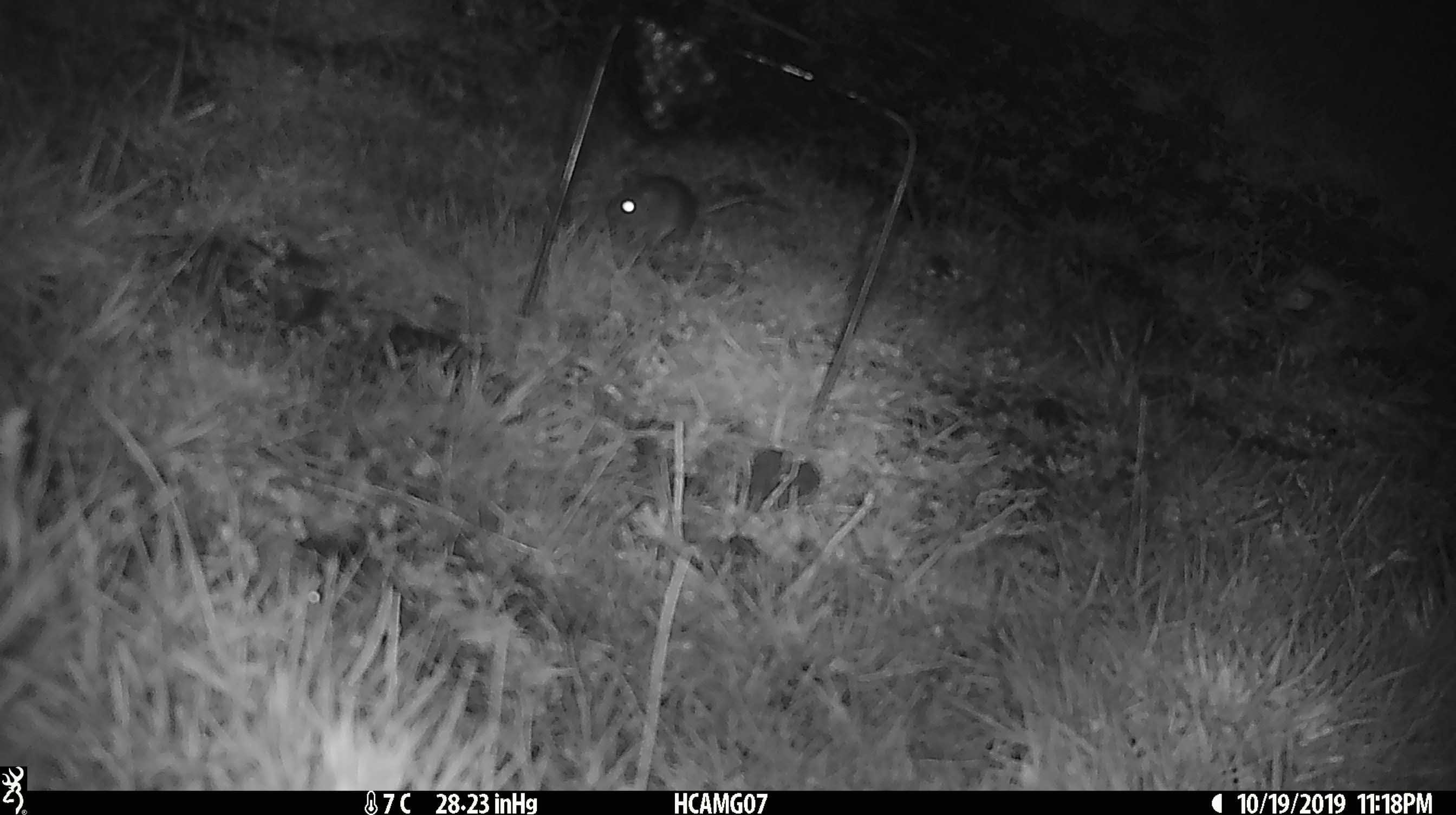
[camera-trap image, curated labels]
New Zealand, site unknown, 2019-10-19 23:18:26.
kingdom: Animalia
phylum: Chordata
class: Mammalia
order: Rodentia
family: Muridae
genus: Mus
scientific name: Mus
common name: mouse